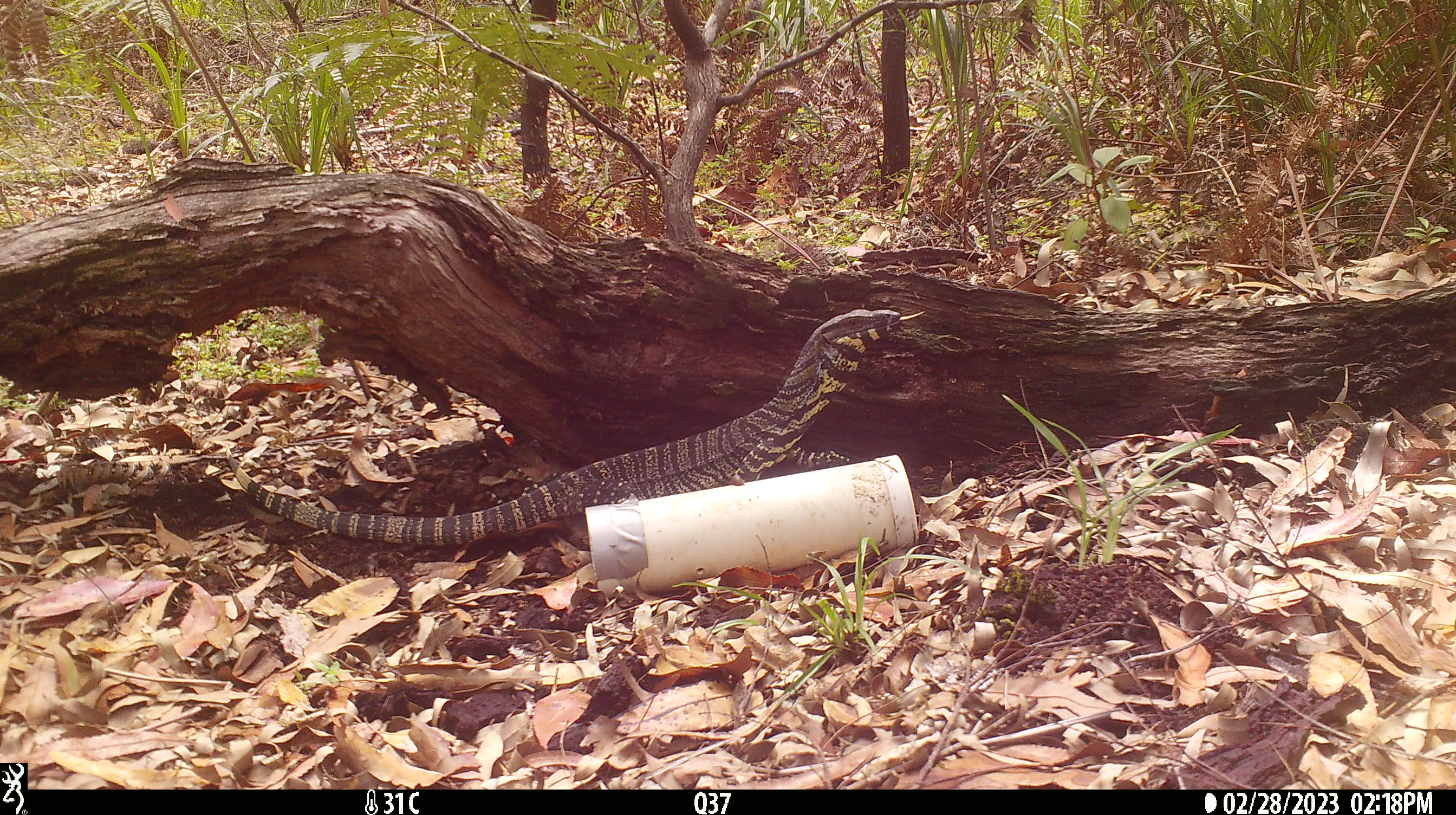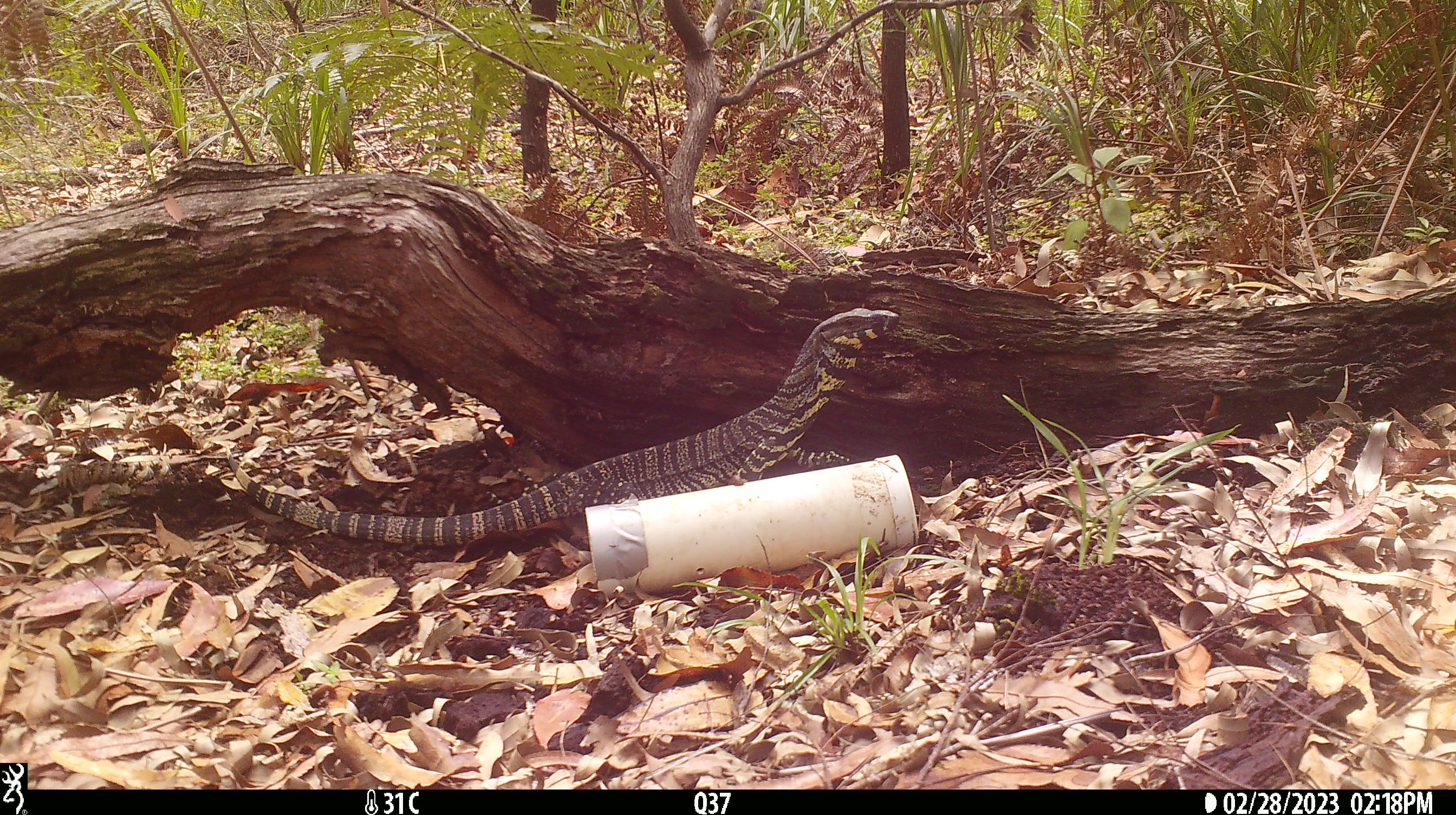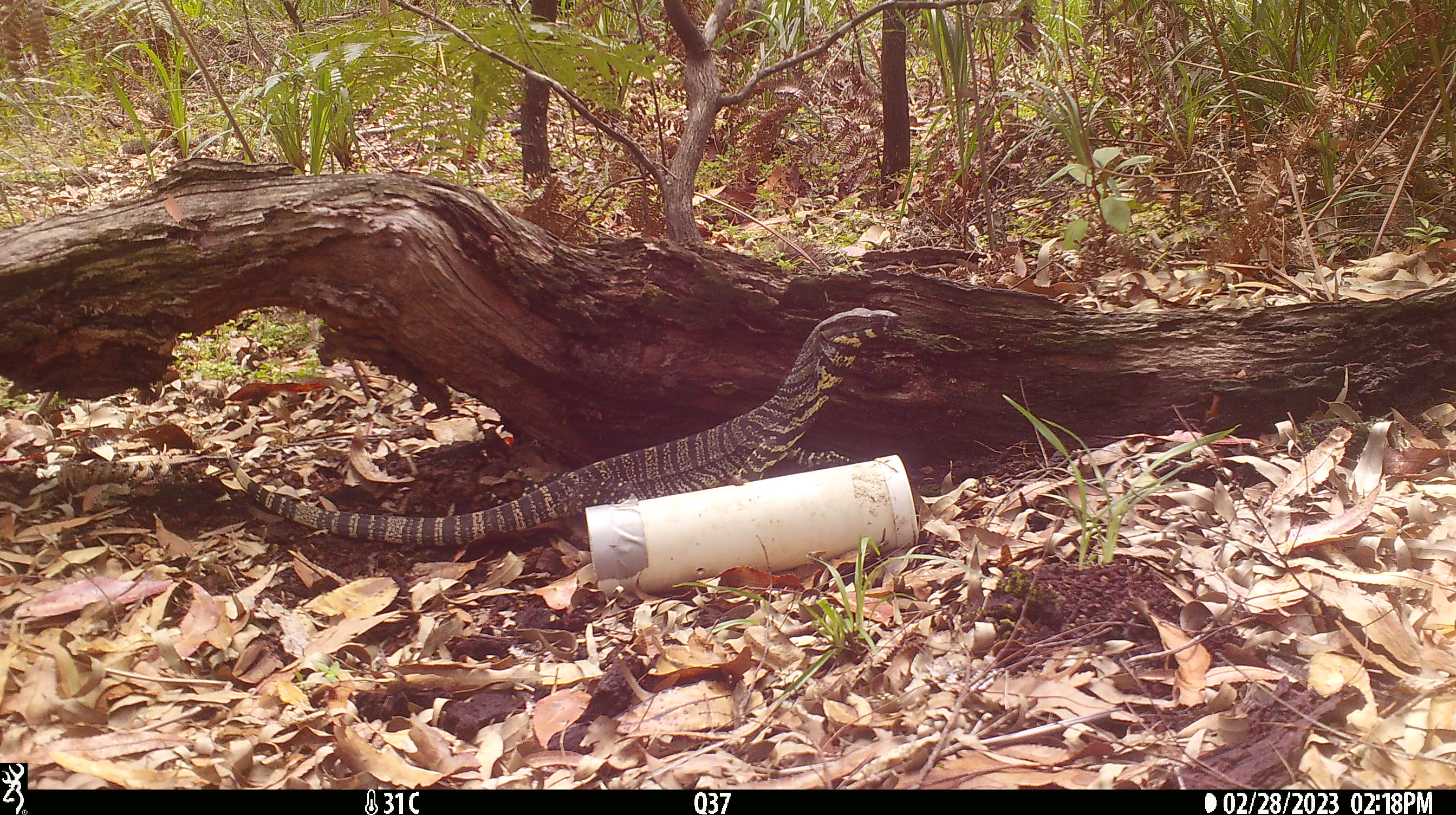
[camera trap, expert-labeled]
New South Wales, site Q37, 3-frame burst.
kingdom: Animalia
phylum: Chordata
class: Reptilia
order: Squamata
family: Varanidae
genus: Varanus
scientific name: Varanus varius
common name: lace monitor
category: goanna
Goanna (lace monitor) (Varanus varius).